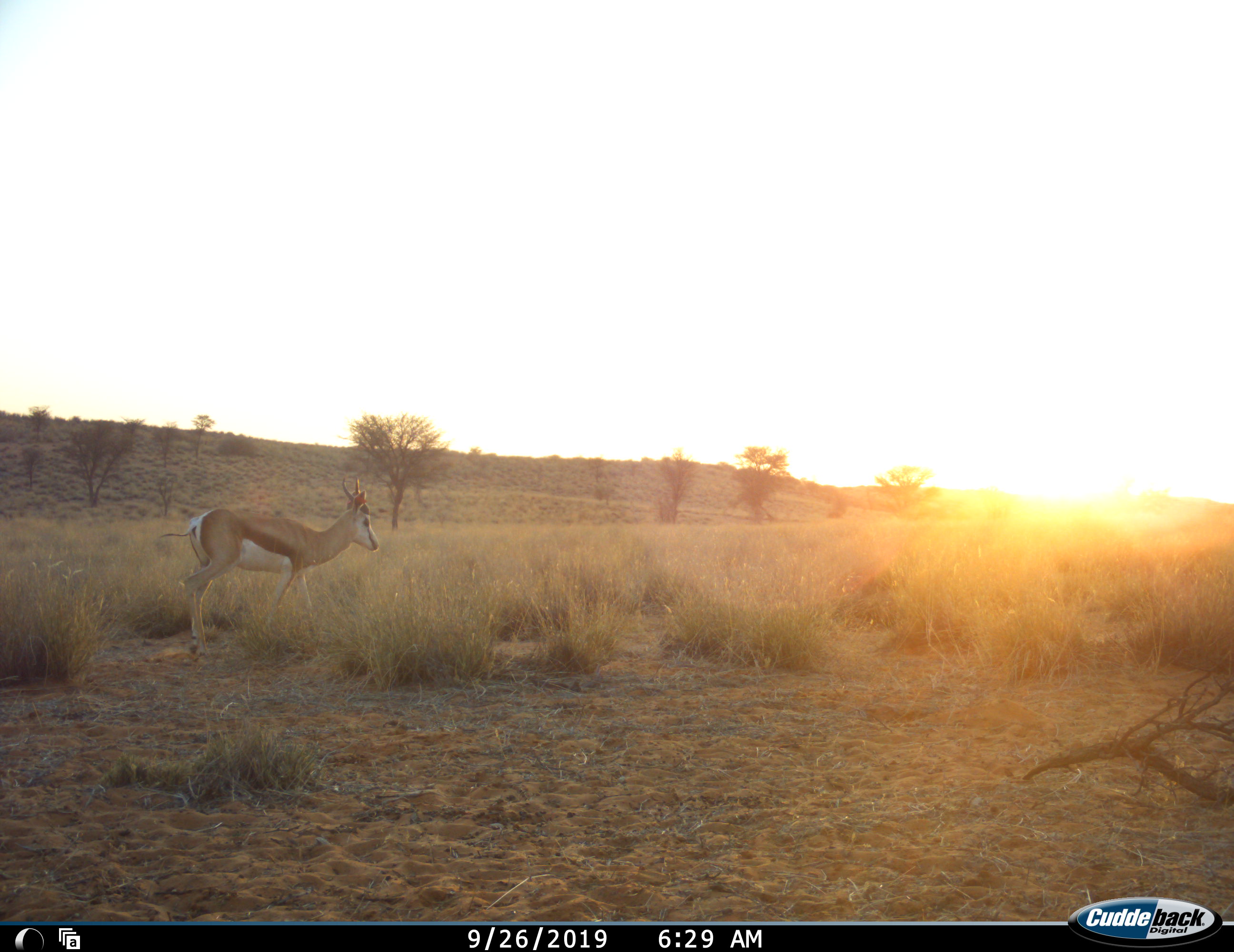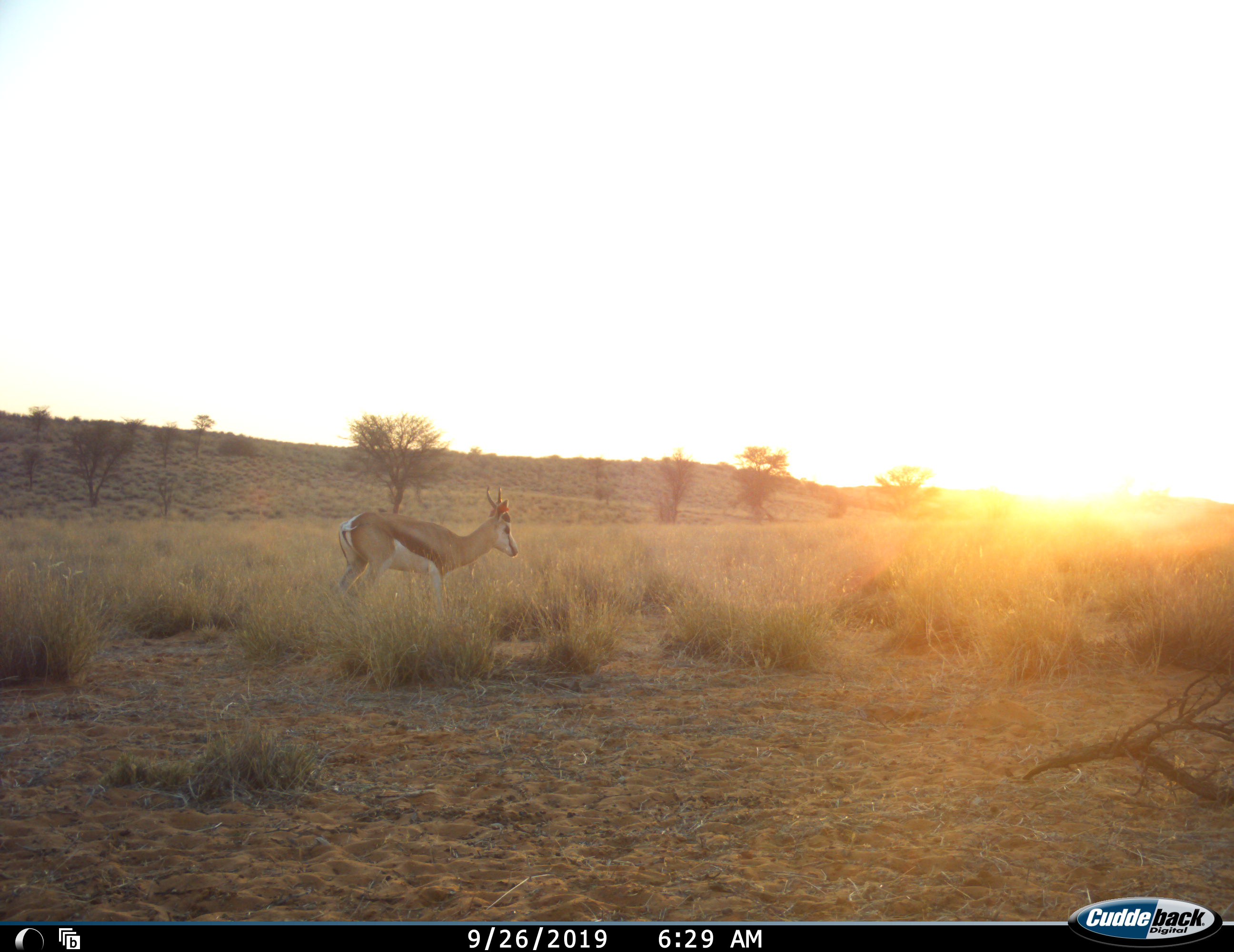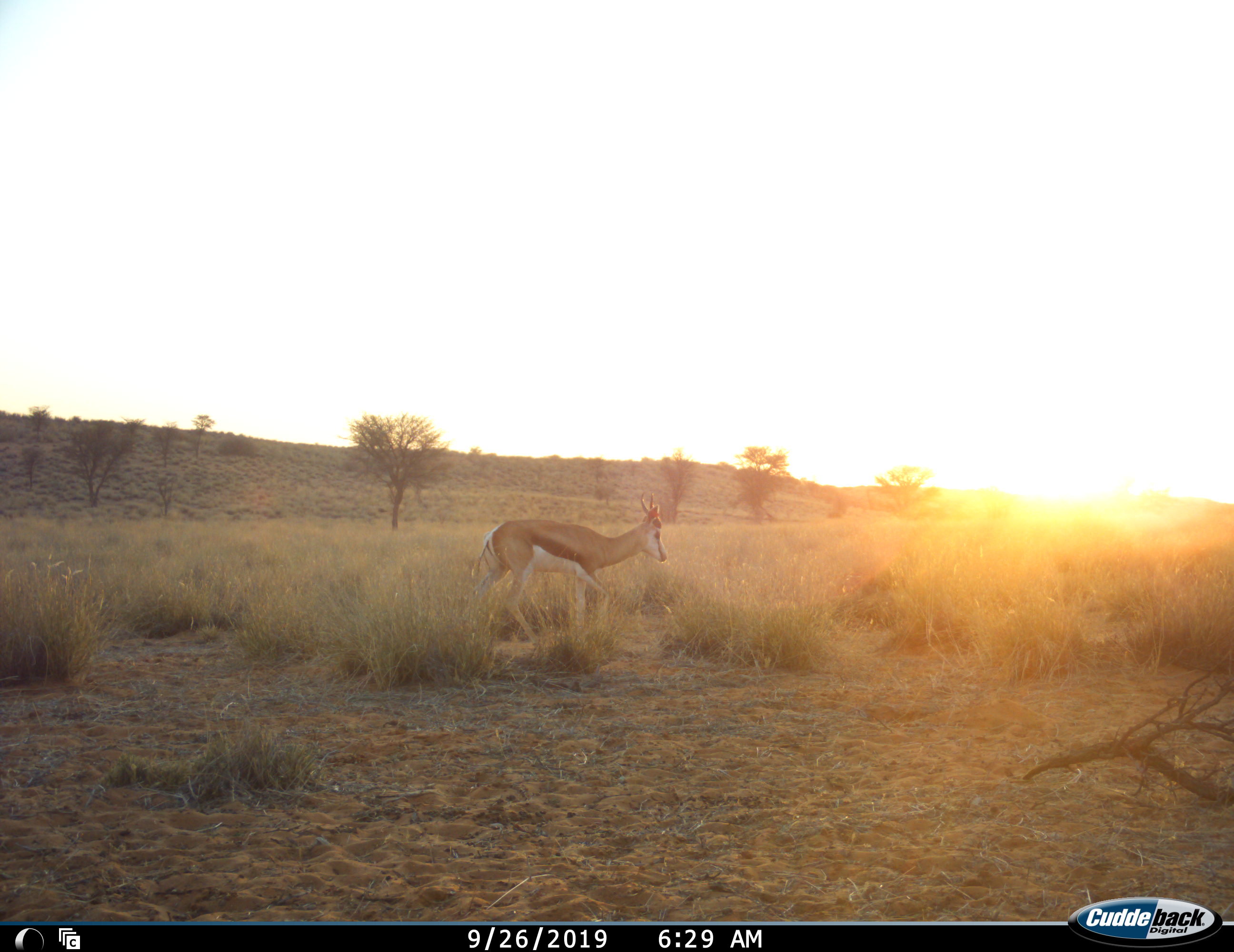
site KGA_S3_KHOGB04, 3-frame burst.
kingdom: Animalia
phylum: Chordata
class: Mammalia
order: Artiodactyla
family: Bovidae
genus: Antidorcas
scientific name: Antidorcas marsupialis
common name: springbok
Springbok (Antidorcas marsupialis), count 1. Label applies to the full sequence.